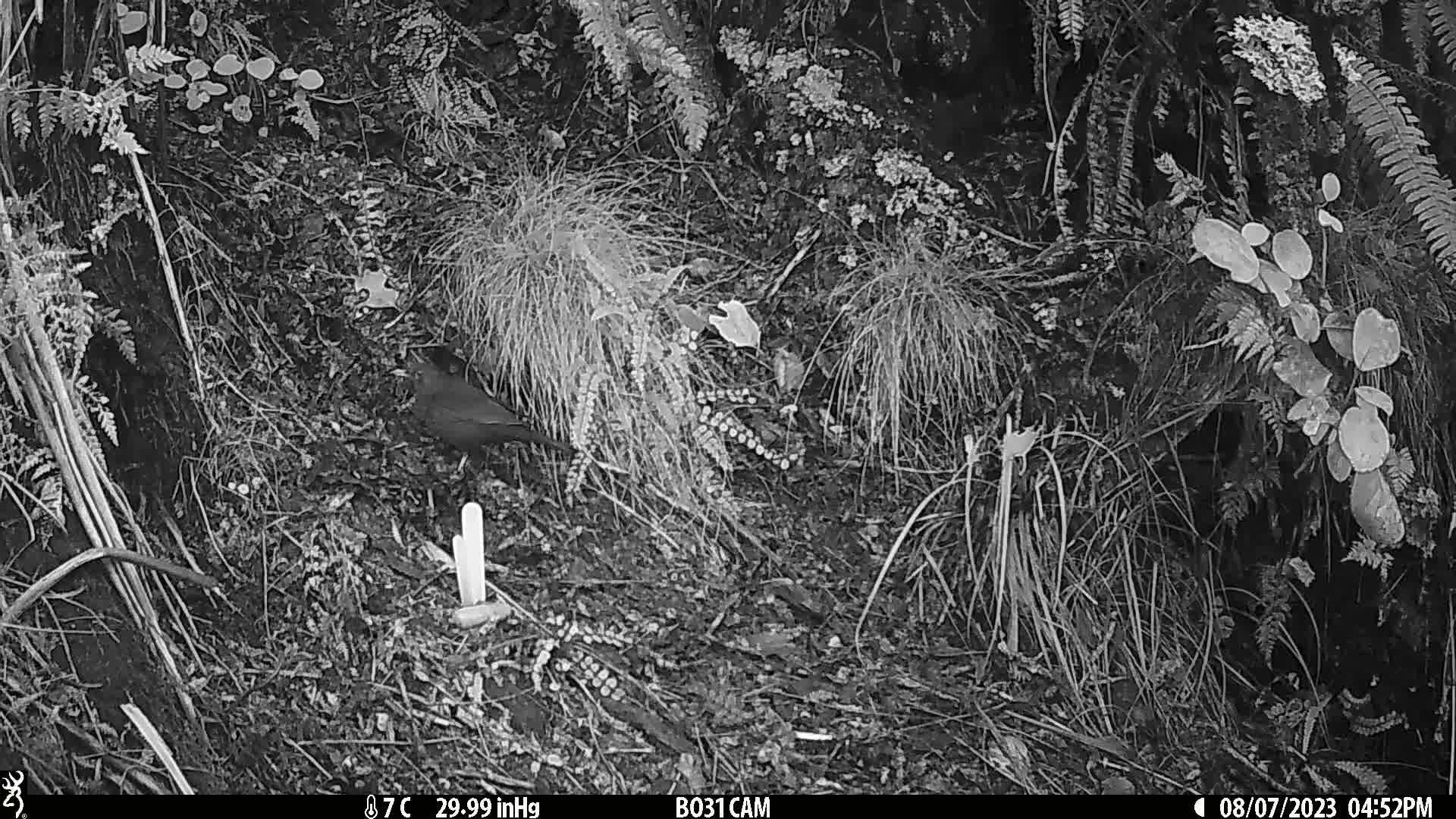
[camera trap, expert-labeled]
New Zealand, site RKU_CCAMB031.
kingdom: Animalia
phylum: Chordata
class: Aves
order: Passeriformes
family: Turdidae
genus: Turdus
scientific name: Turdus merula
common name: eurasian blackbird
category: blackbird